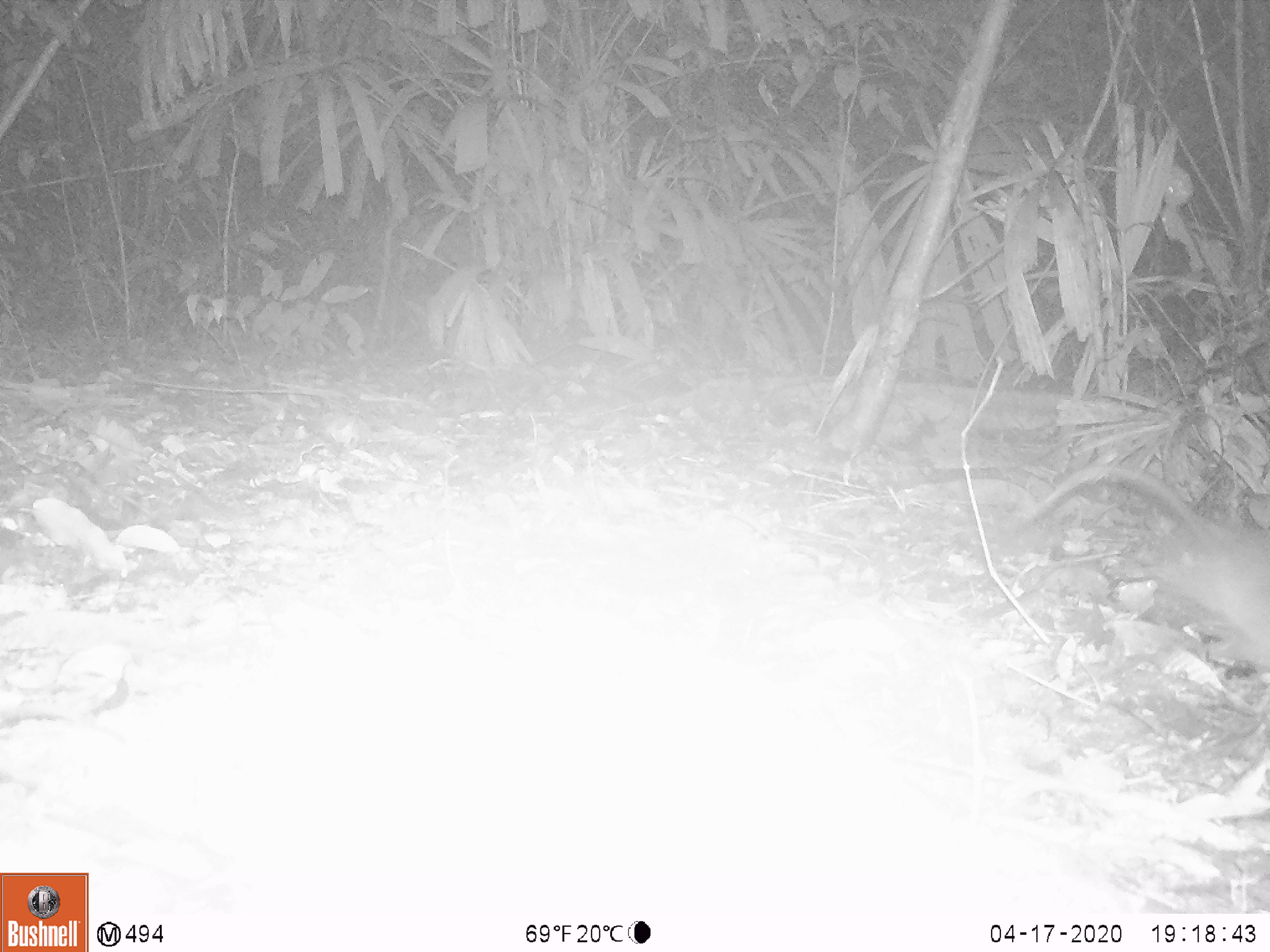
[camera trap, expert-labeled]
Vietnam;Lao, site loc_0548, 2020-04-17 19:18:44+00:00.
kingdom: Animalia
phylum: Chordata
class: Mammalia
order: Rodentia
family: Muridae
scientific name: Muridae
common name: old-world mice and rats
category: unidentified murid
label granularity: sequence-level